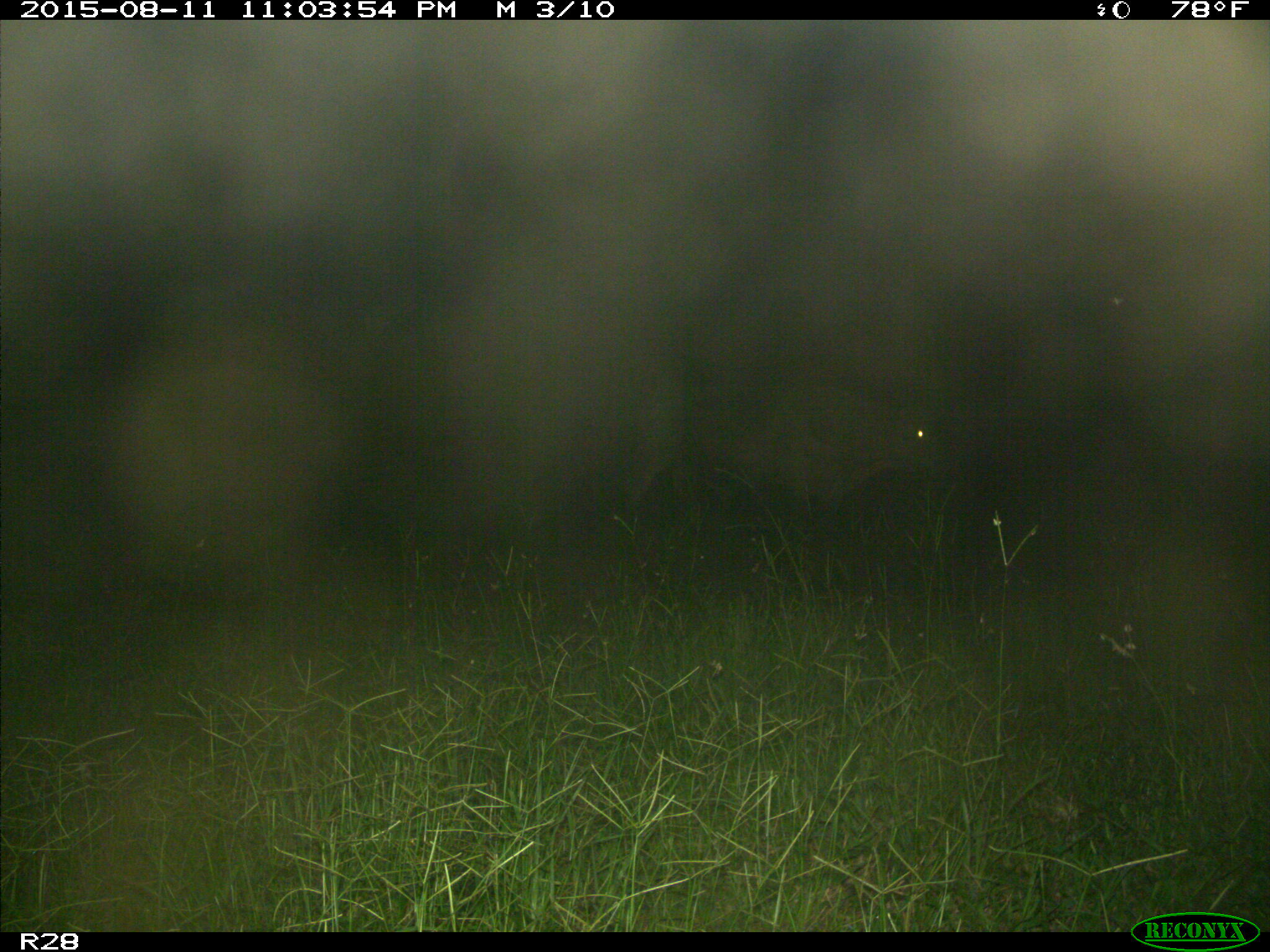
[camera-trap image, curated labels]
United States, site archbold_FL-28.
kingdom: Animalia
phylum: Chordata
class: Mammalia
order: Artiodactyla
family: Bovidae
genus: Bos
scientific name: Bos taurus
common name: domestic cow